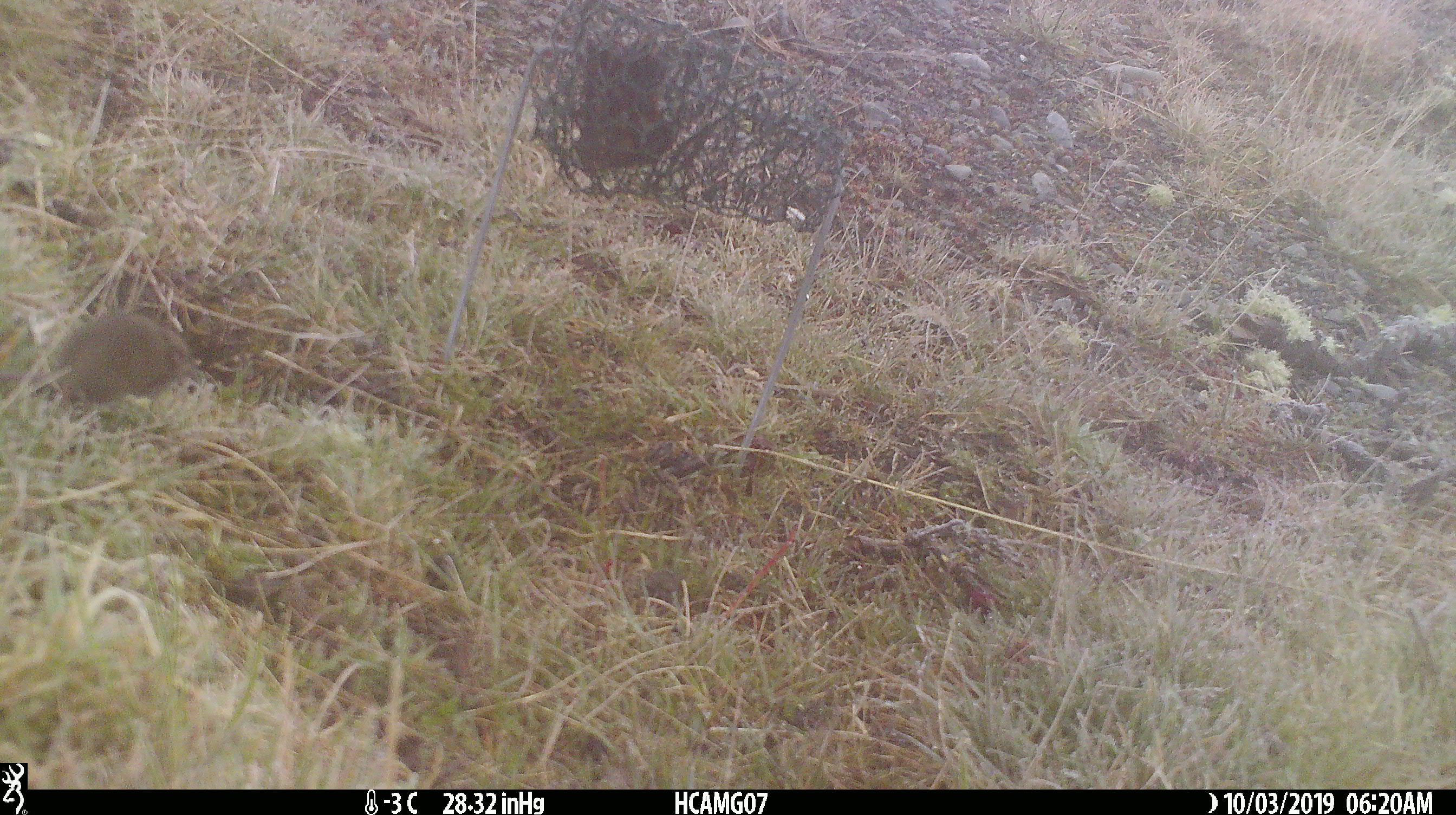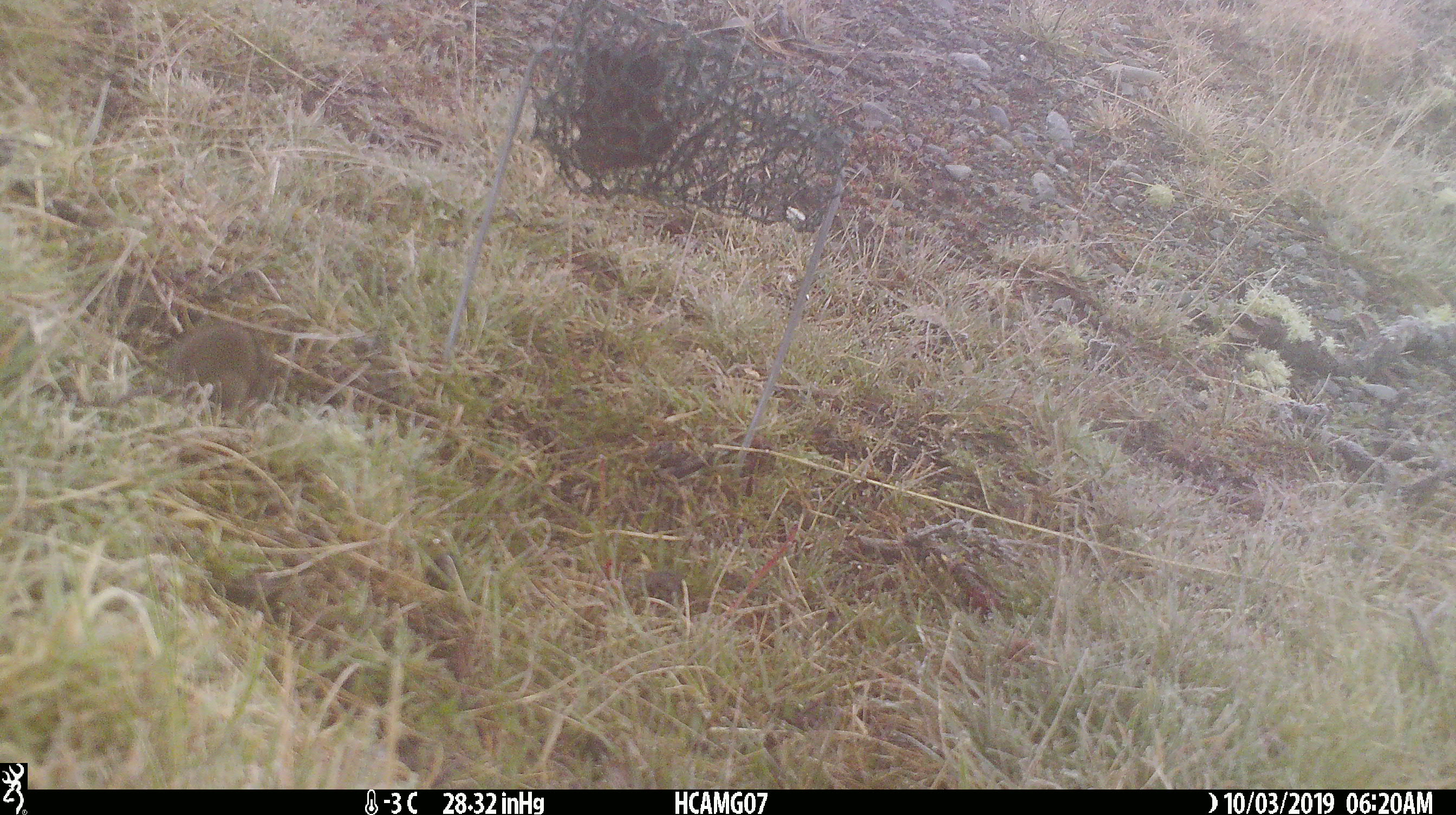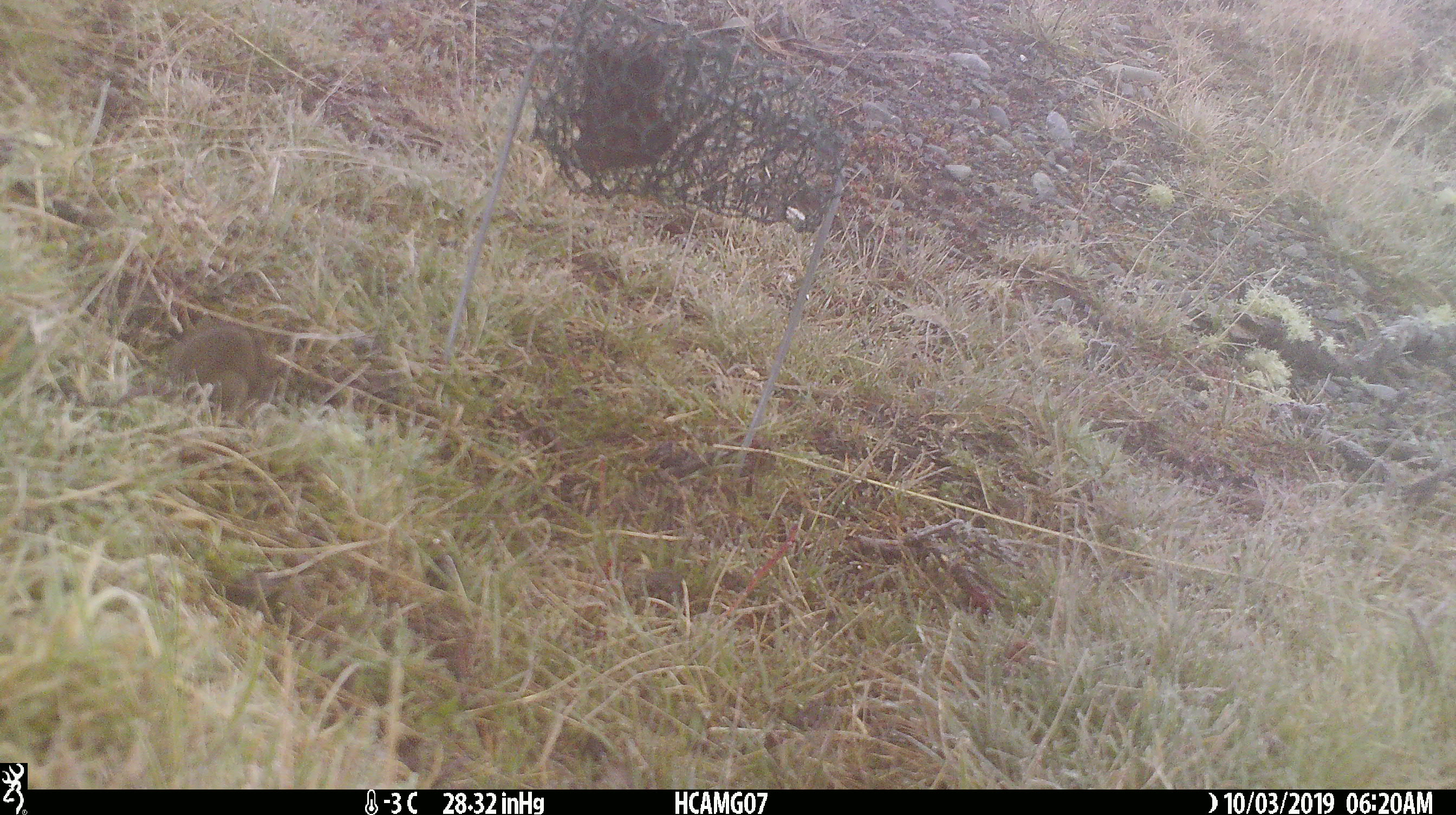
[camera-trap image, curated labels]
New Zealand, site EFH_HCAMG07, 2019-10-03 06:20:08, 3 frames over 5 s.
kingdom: Animalia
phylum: Chordata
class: Mammalia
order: Rodentia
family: Muridae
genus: Mus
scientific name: Mus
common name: mouse